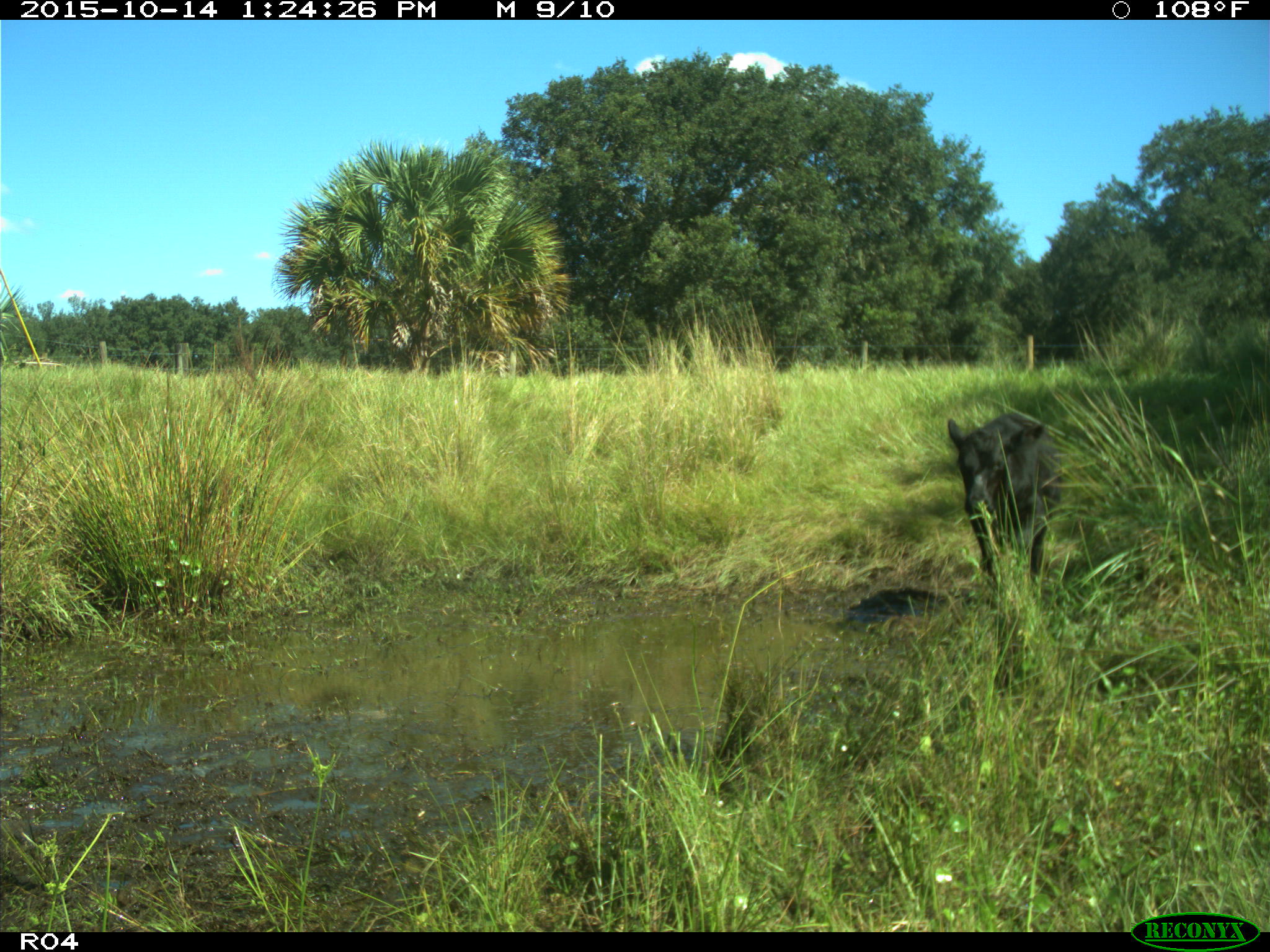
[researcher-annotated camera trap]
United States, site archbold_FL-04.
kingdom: Animalia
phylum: Chordata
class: Mammalia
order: Artiodactyla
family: Bovidae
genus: Bos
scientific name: Bos taurus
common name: domestic cow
Bos taurus (domestic cow).